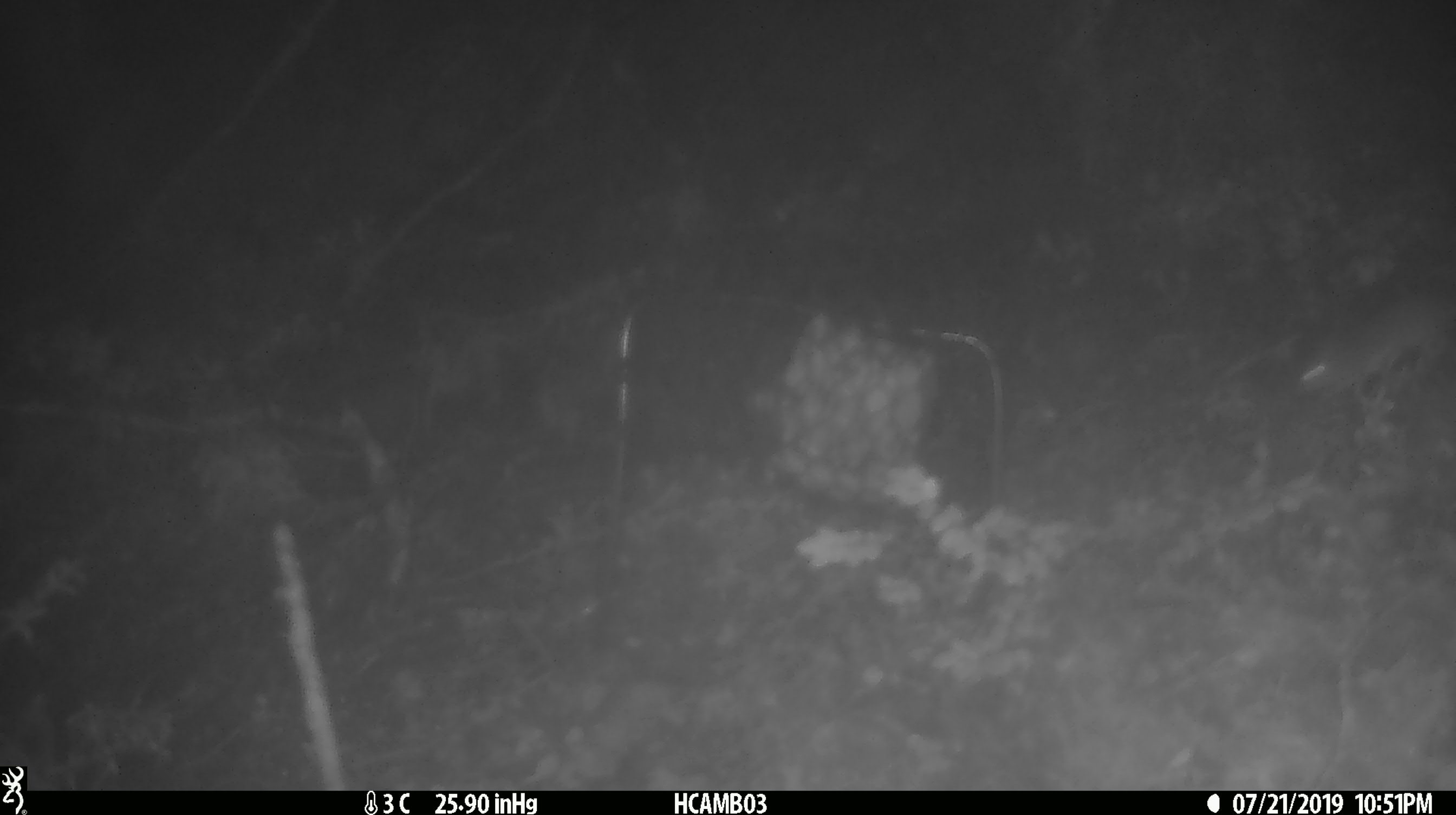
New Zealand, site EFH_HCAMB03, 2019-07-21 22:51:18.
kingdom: Animalia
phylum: Chordata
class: Mammalia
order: Rodentia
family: Muridae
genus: Mus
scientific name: Mus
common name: mouse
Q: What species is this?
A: Mouse (Mus).